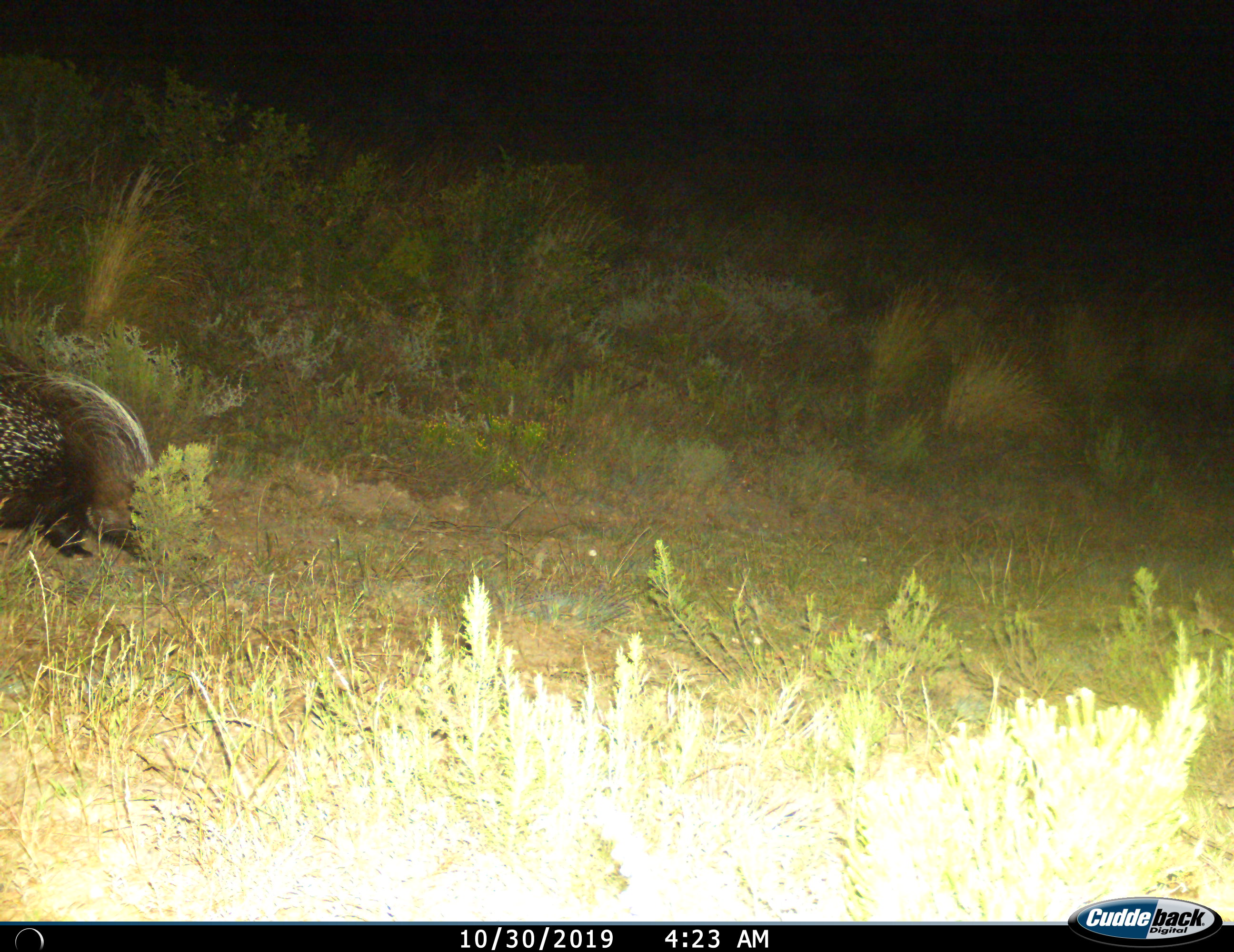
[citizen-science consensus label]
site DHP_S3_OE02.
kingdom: Animalia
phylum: Chordata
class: Mammalia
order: Rodentia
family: Hystricidae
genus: Hystrix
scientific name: Hystrix cristata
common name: crested porcupine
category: porcupine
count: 1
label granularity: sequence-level